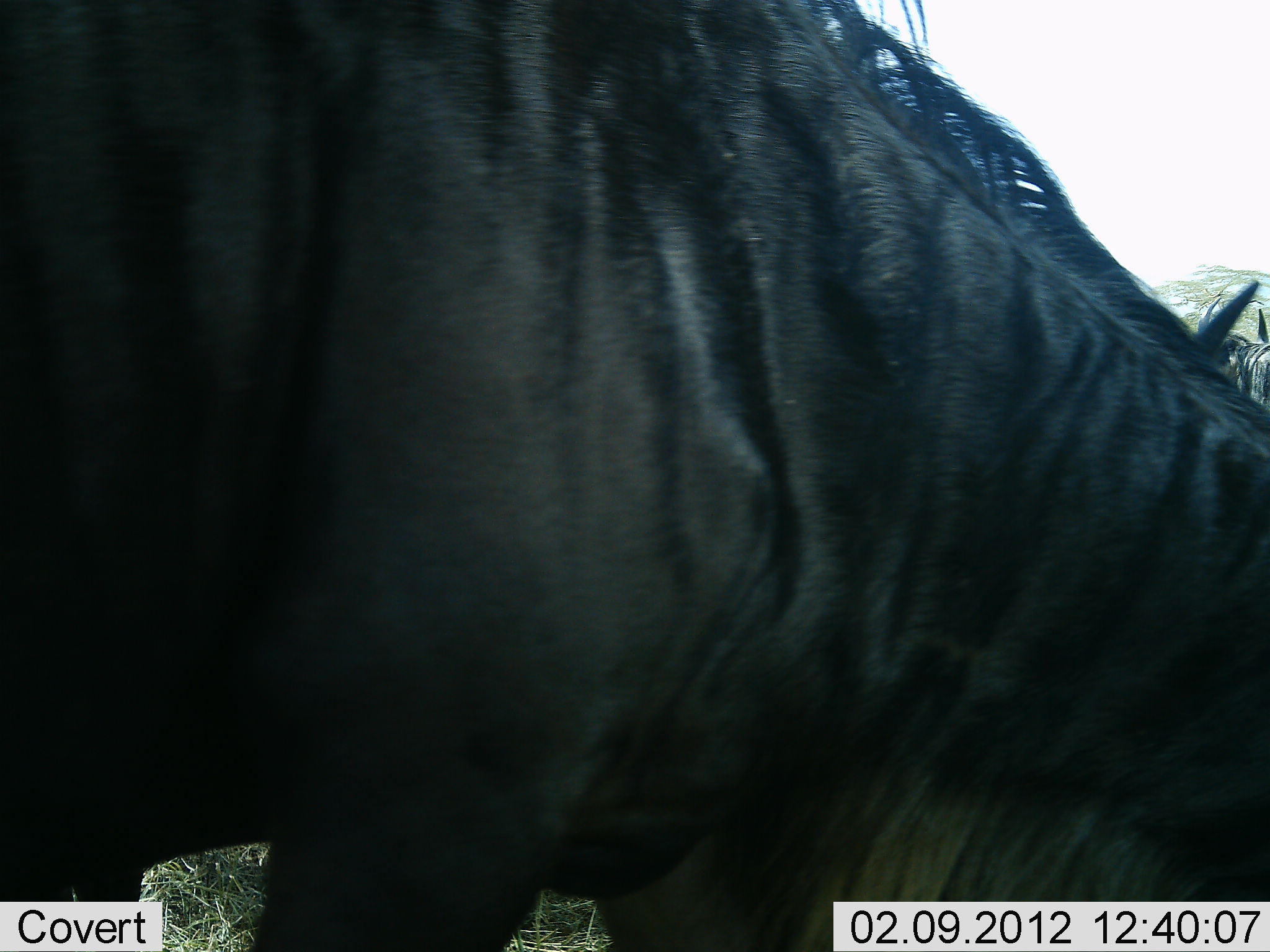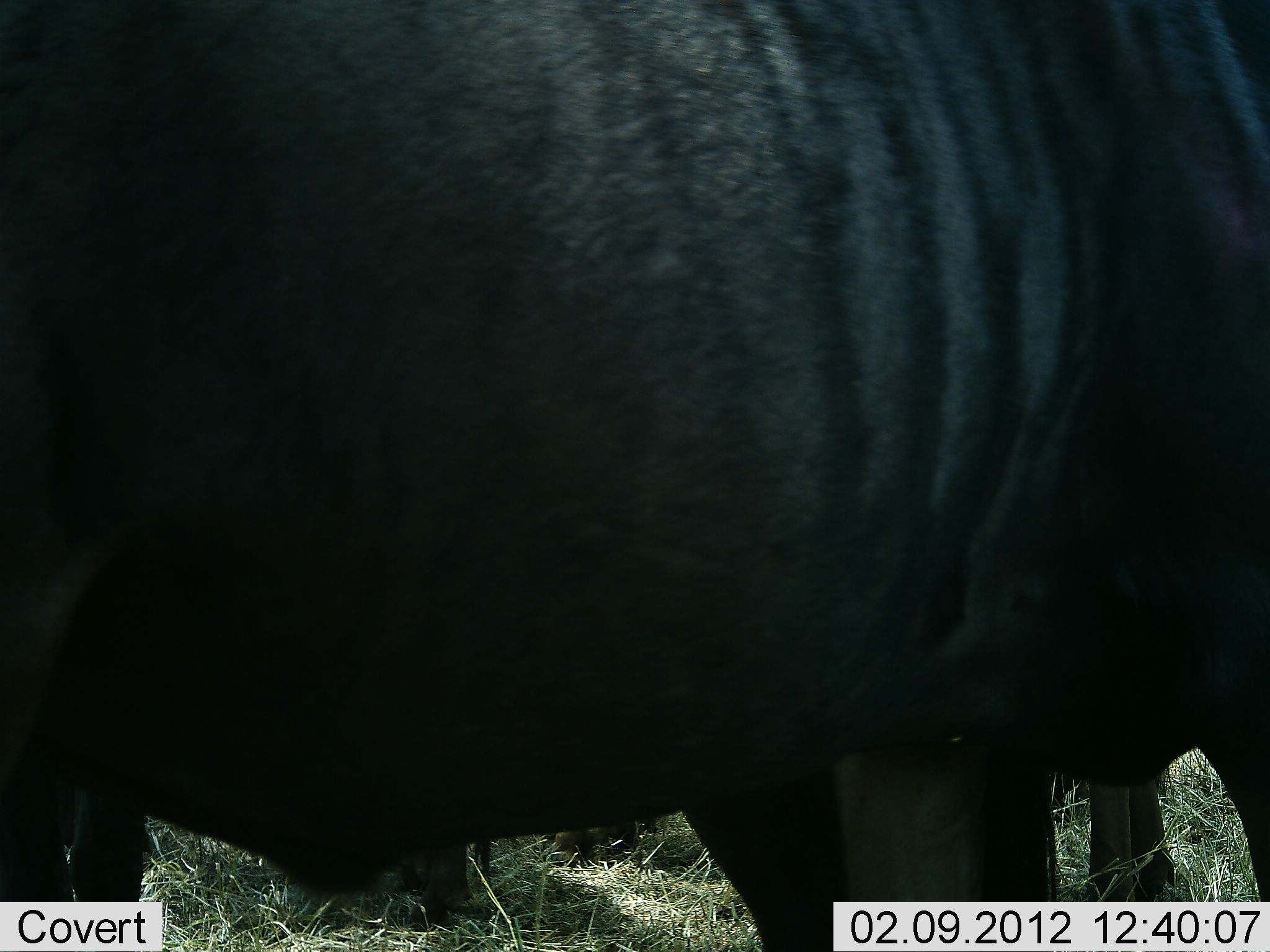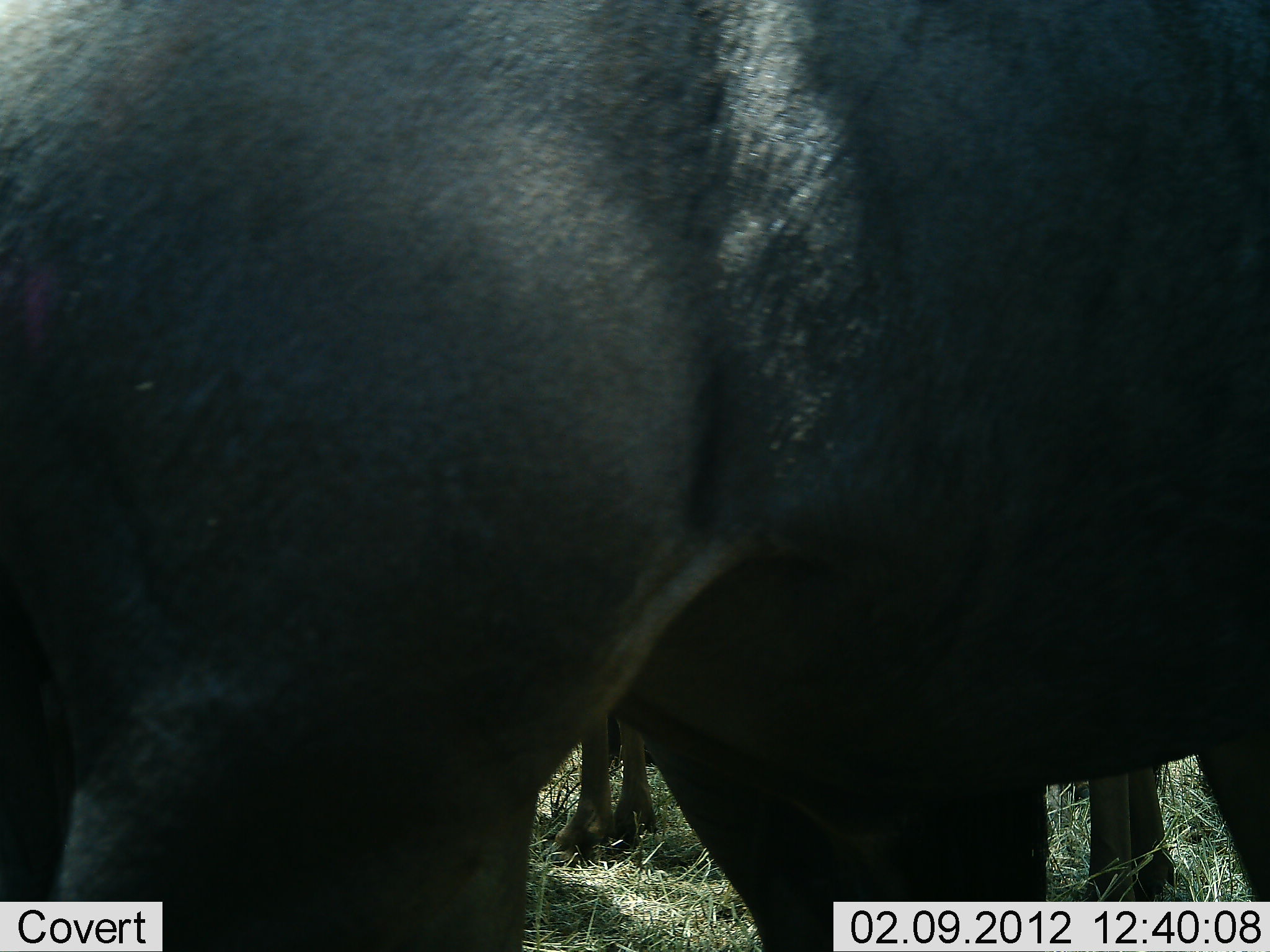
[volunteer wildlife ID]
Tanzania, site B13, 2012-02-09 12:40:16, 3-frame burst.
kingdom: Animalia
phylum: Chordata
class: Mammalia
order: Artiodactyla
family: Bovidae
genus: Connochaetes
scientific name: Connochaetes taurinus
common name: blue wildebeest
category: wildebeest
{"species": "wildebeest (blue wildebeest) (Connochaetes taurinus)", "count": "2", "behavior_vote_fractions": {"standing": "62%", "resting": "0%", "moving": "33%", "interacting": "0%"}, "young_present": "0%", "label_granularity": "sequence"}